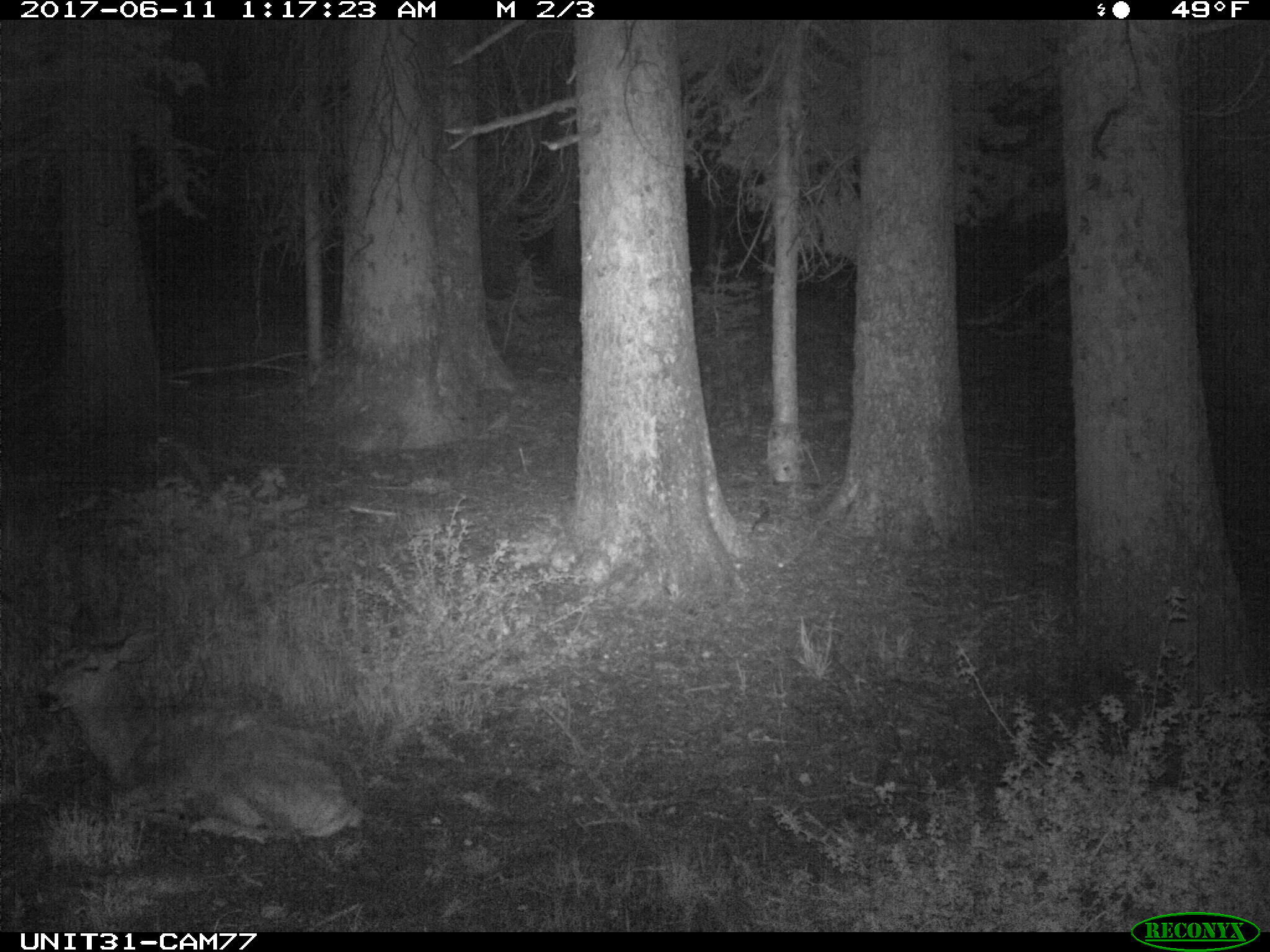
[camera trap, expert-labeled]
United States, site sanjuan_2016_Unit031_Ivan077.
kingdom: Animalia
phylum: Chordata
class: Mammalia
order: Artiodactyla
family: Cervidae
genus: Odocoileus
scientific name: Odocoileus hemionus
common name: mule deer